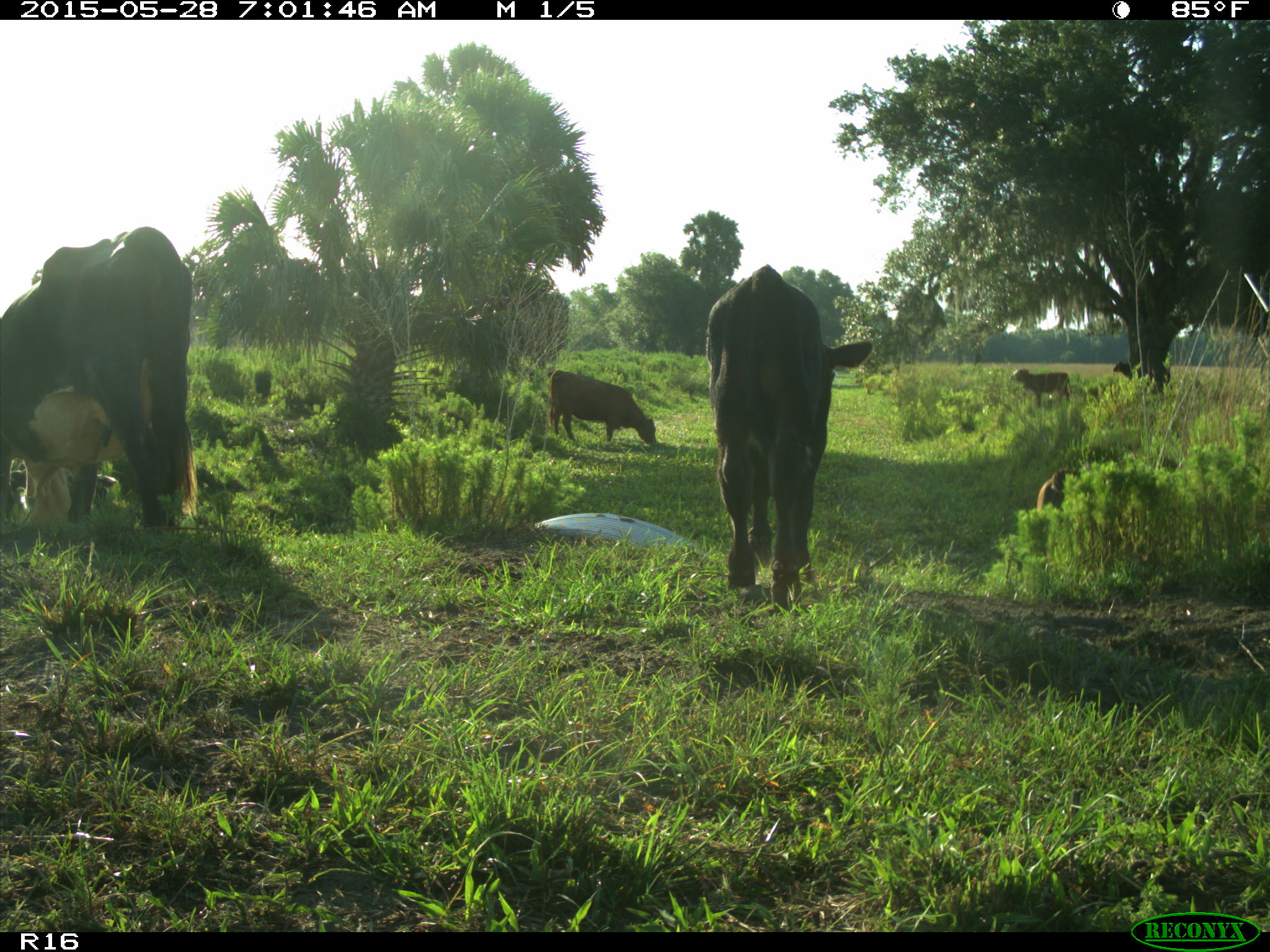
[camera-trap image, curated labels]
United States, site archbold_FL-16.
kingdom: Animalia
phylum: Chordata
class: Mammalia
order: Artiodactyla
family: Bovidae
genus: Bos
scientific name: Bos taurus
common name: domestic cow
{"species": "Bos taurus (domestic cow)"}